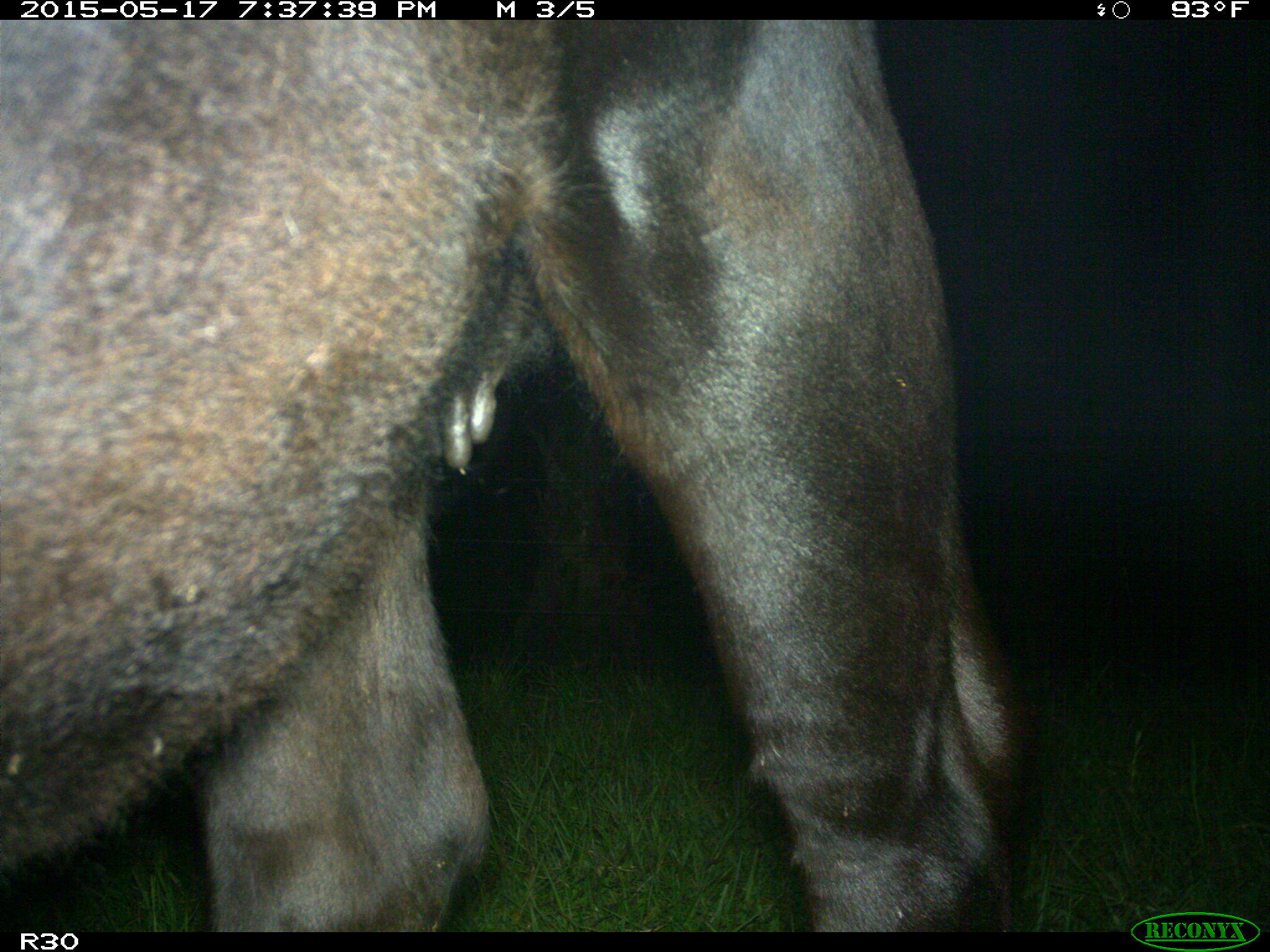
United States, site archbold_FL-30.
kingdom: Animalia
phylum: Chordata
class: Mammalia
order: Artiodactyla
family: Bovidae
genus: Bos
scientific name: Bos taurus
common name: domestic cow